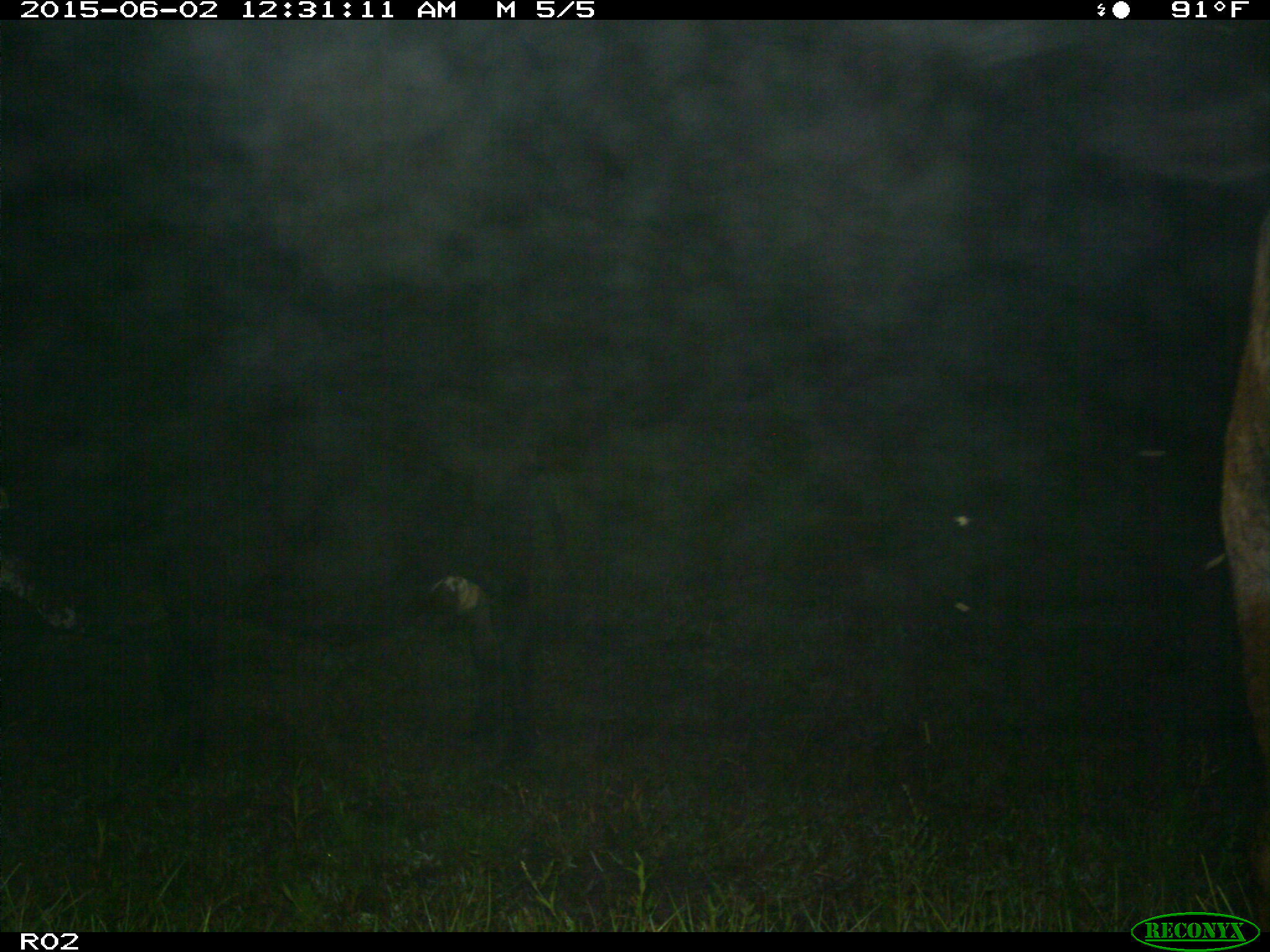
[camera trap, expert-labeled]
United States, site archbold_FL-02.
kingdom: Animalia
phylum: Chordata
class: Mammalia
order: Artiodactyla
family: Bovidae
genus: Bos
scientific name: Bos taurus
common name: domestic cow